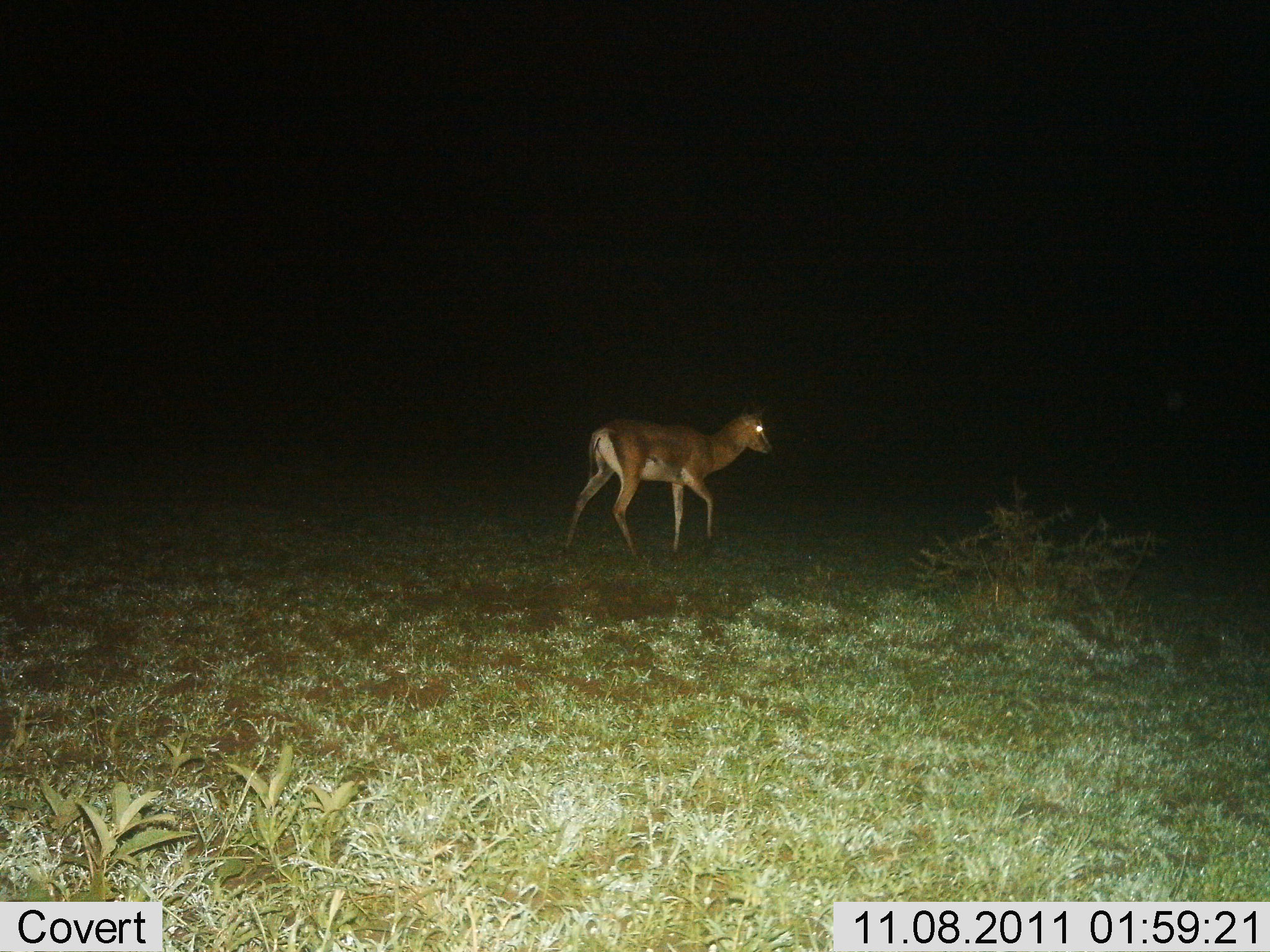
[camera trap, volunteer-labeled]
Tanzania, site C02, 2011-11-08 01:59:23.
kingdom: Animalia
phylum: Chordata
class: Mammalia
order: Artiodactyla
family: Bovidae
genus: Nanger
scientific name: Nanger granti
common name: grant's gazelle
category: gazellegrants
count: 1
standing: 41%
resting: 0%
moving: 65%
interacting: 0%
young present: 0%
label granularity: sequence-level